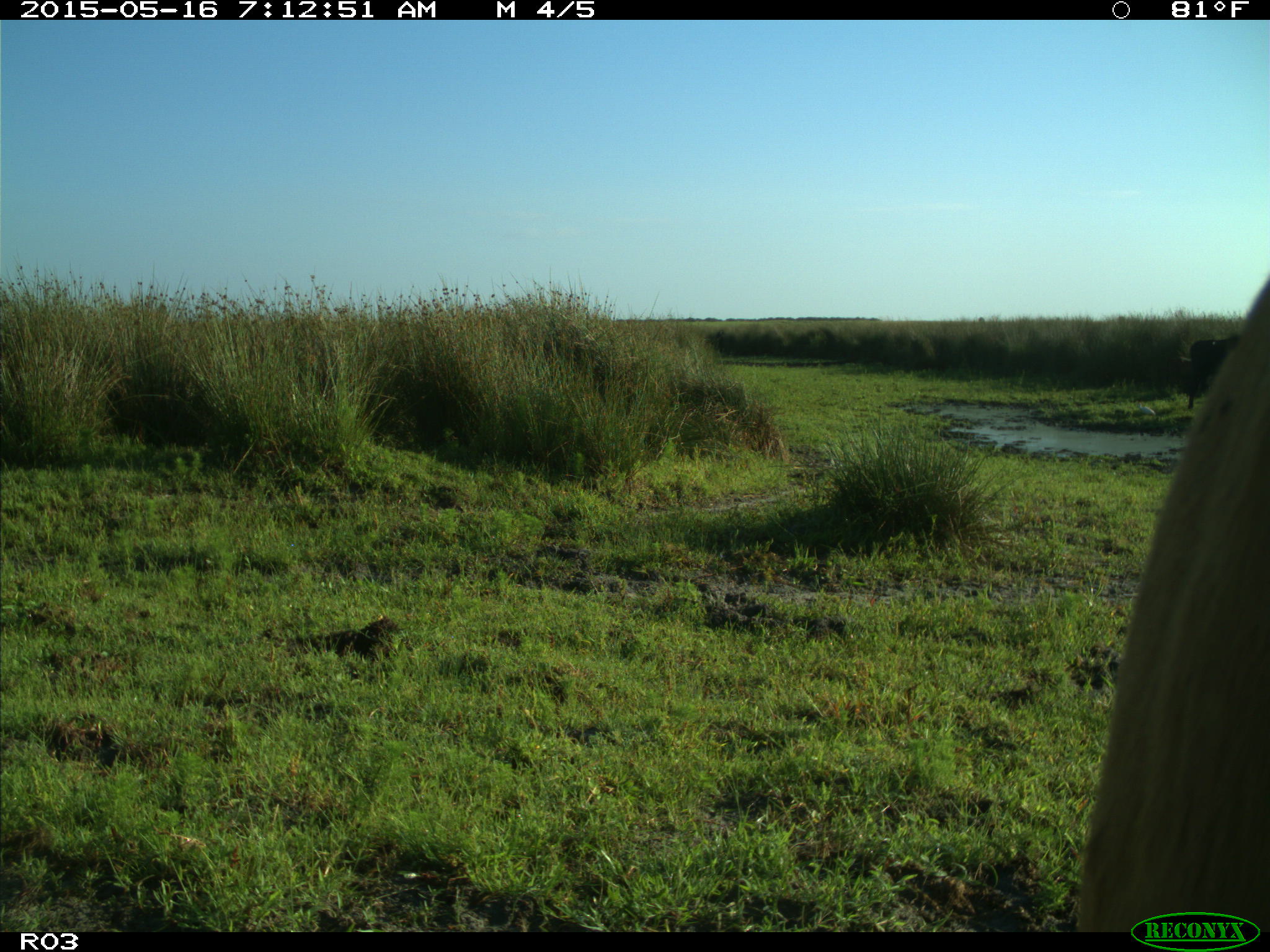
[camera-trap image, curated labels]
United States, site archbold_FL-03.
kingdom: Animalia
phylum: Chordata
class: Mammalia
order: Artiodactyla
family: Bovidae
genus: Bos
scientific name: Bos taurus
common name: domestic cow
Bos taurus (domestic cow).